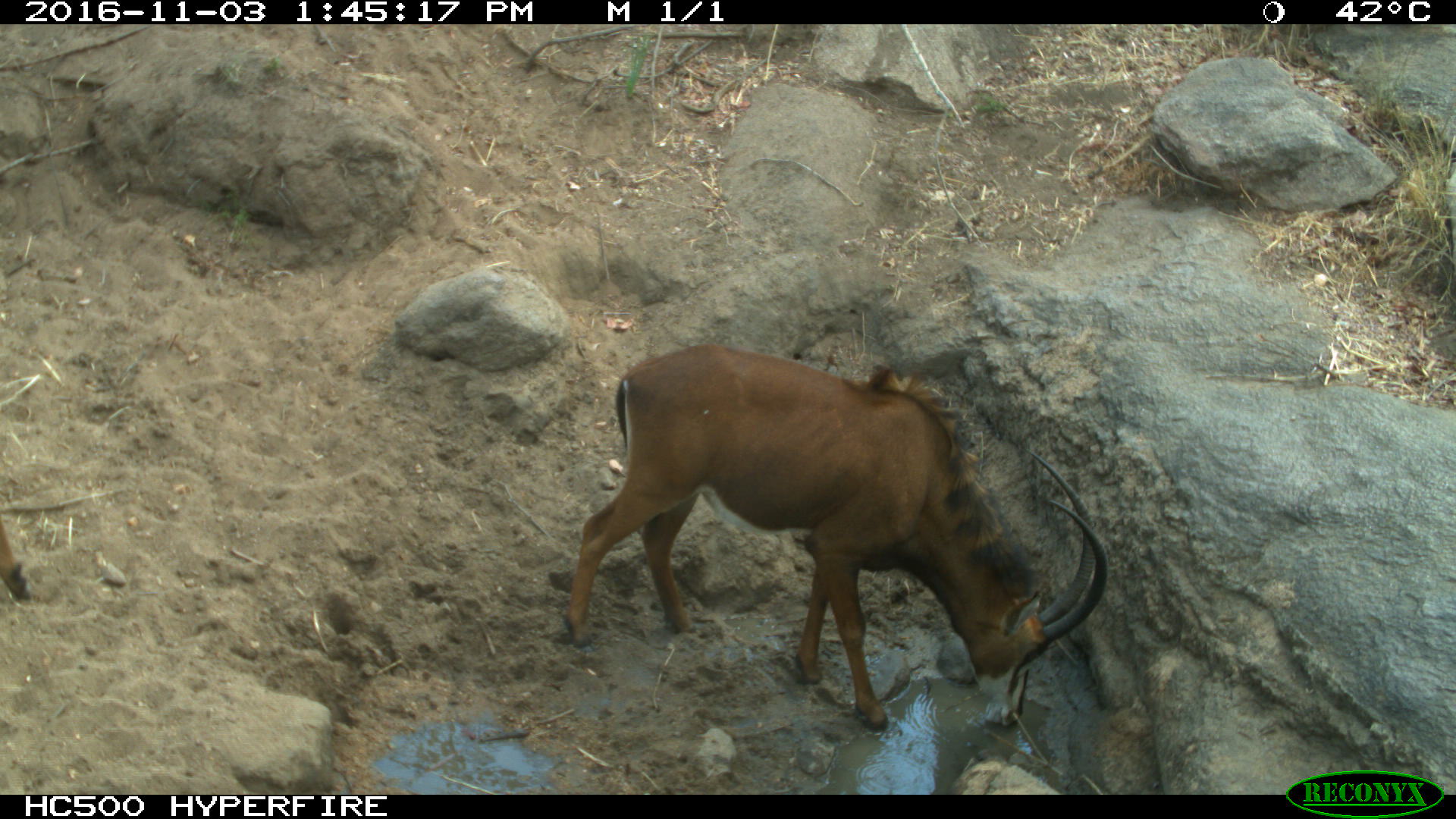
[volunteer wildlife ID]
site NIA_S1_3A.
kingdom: Animalia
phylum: Chordata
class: Mammalia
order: Artiodactyla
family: Bovidae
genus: Hippotragus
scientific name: Hippotragus niger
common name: sable antelope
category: sable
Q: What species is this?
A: Sable (sable antelope) (Hippotragus niger).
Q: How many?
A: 1.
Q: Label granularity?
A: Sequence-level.